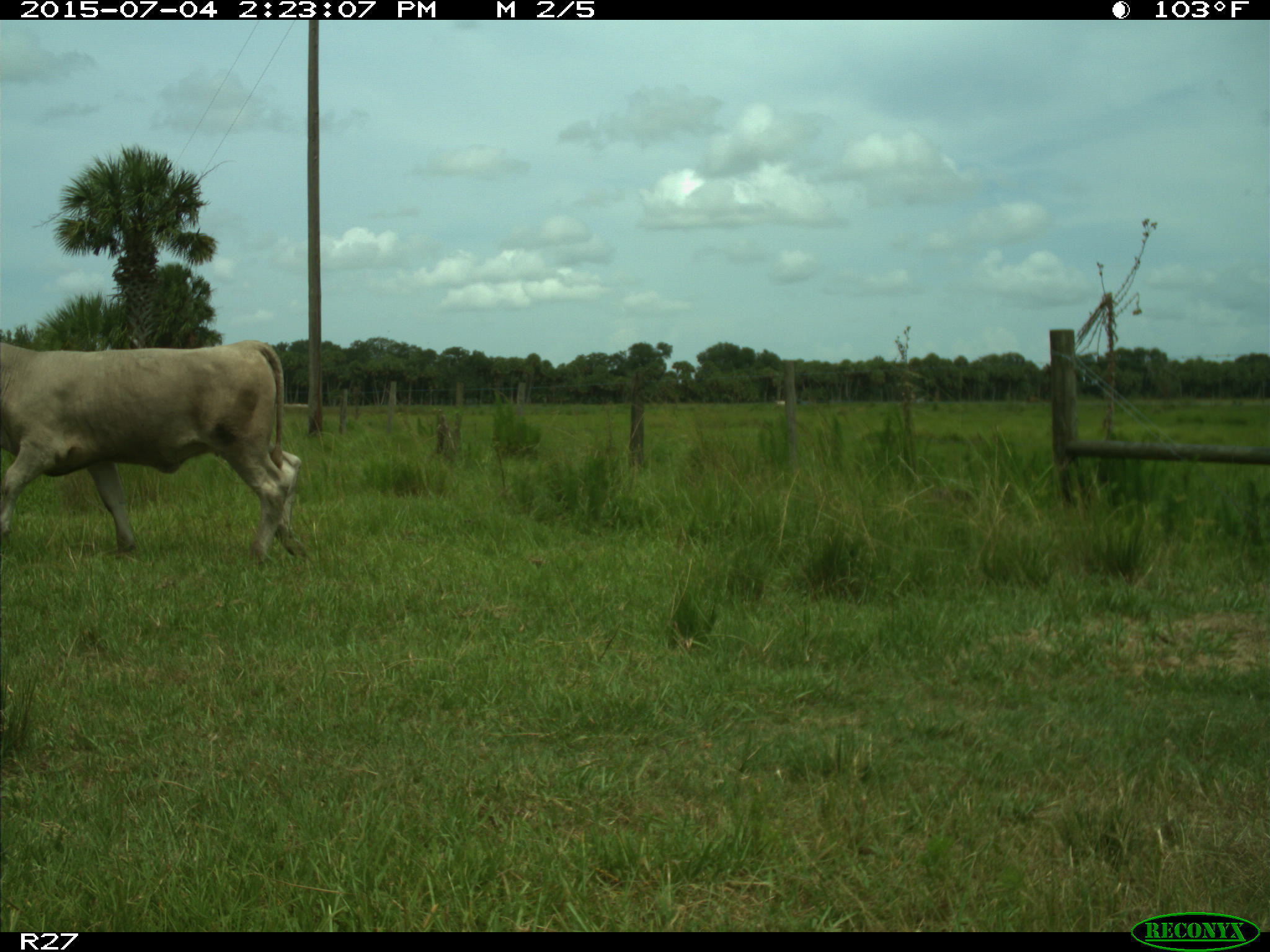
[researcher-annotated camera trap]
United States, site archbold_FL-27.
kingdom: Animalia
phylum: Chordata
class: Mammalia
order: Artiodactyla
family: Bovidae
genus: Bos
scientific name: Bos taurus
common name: domestic cow